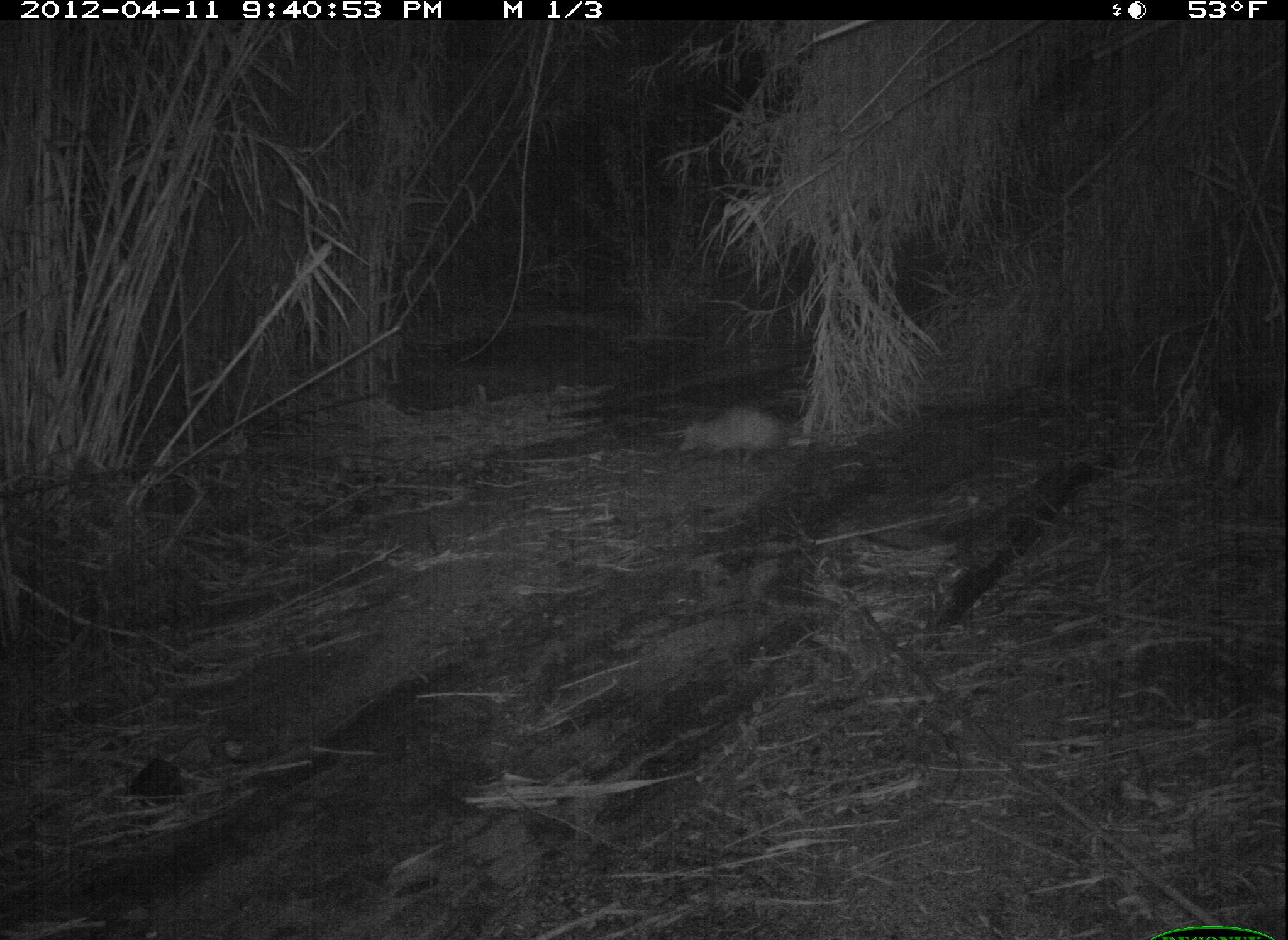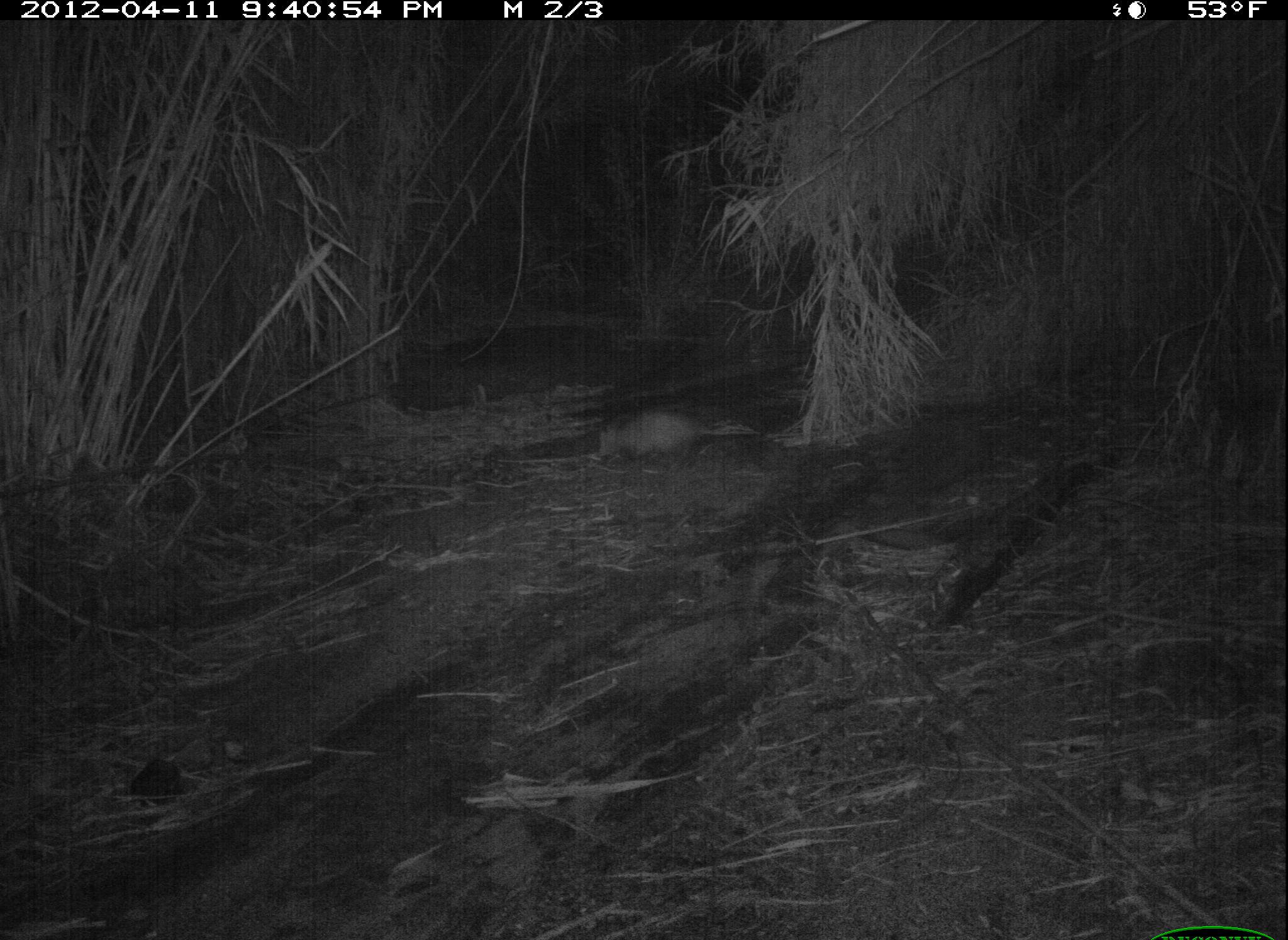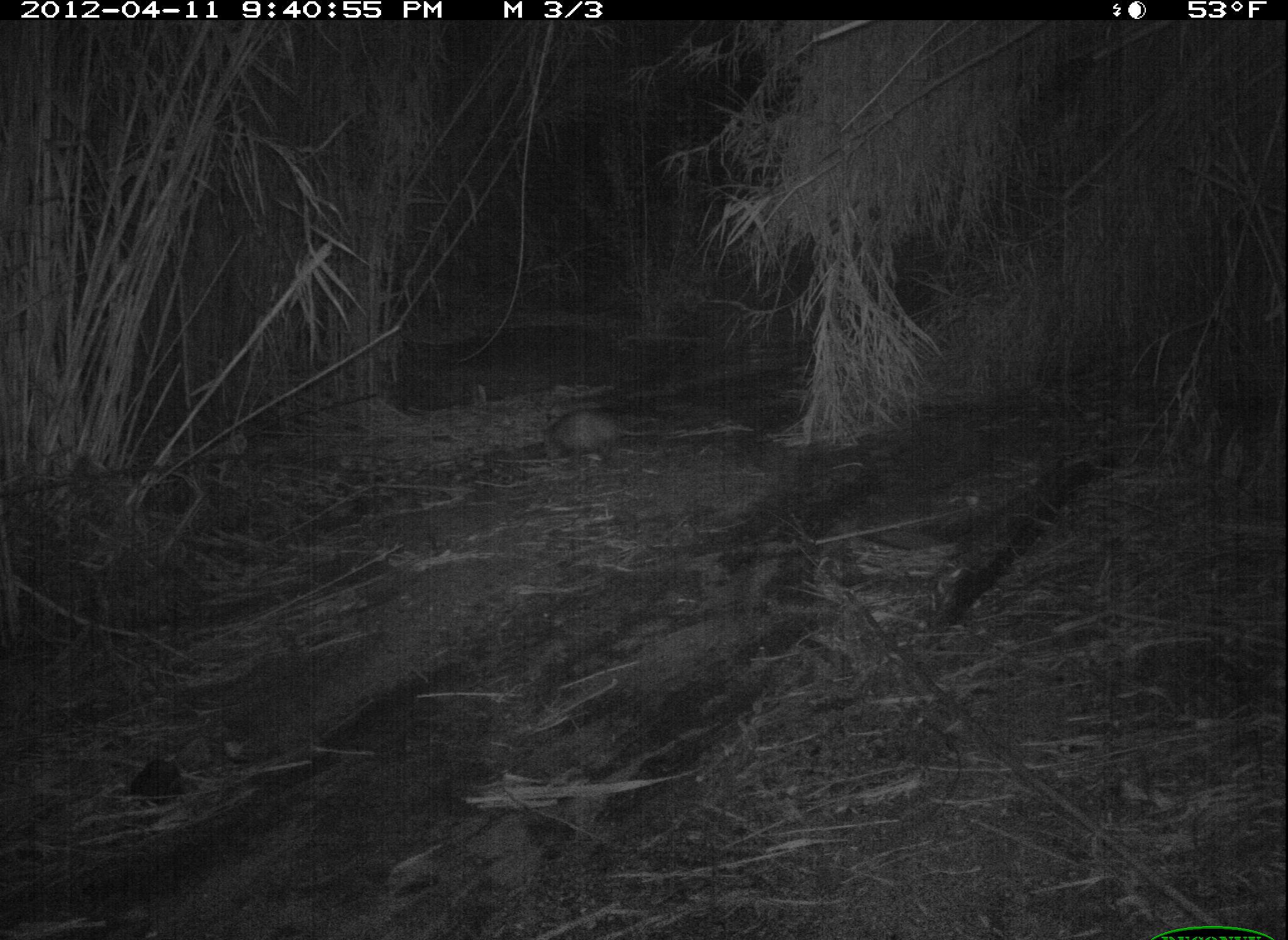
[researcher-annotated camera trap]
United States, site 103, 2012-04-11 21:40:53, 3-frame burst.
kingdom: Animalia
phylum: Chordata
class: Mammalia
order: Didelphimorphia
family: Didelphidae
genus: Didelphis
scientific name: Didelphis virginiana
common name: virginia opossum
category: opossum